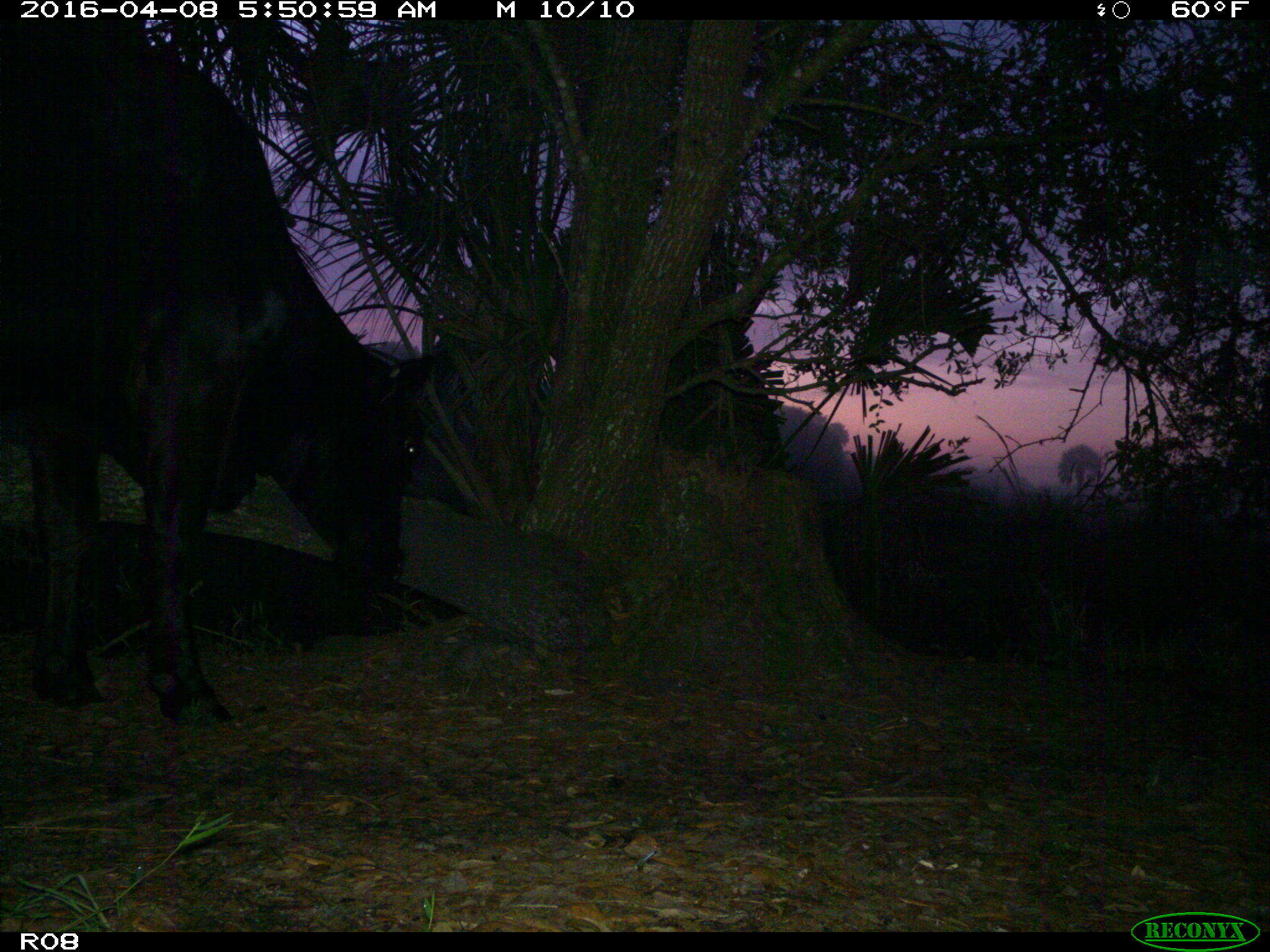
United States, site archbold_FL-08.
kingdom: Animalia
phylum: Chordata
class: Mammalia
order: Artiodactyla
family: Bovidae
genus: Bos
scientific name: Bos taurus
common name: domestic cow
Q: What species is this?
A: Bos taurus (domestic cow).